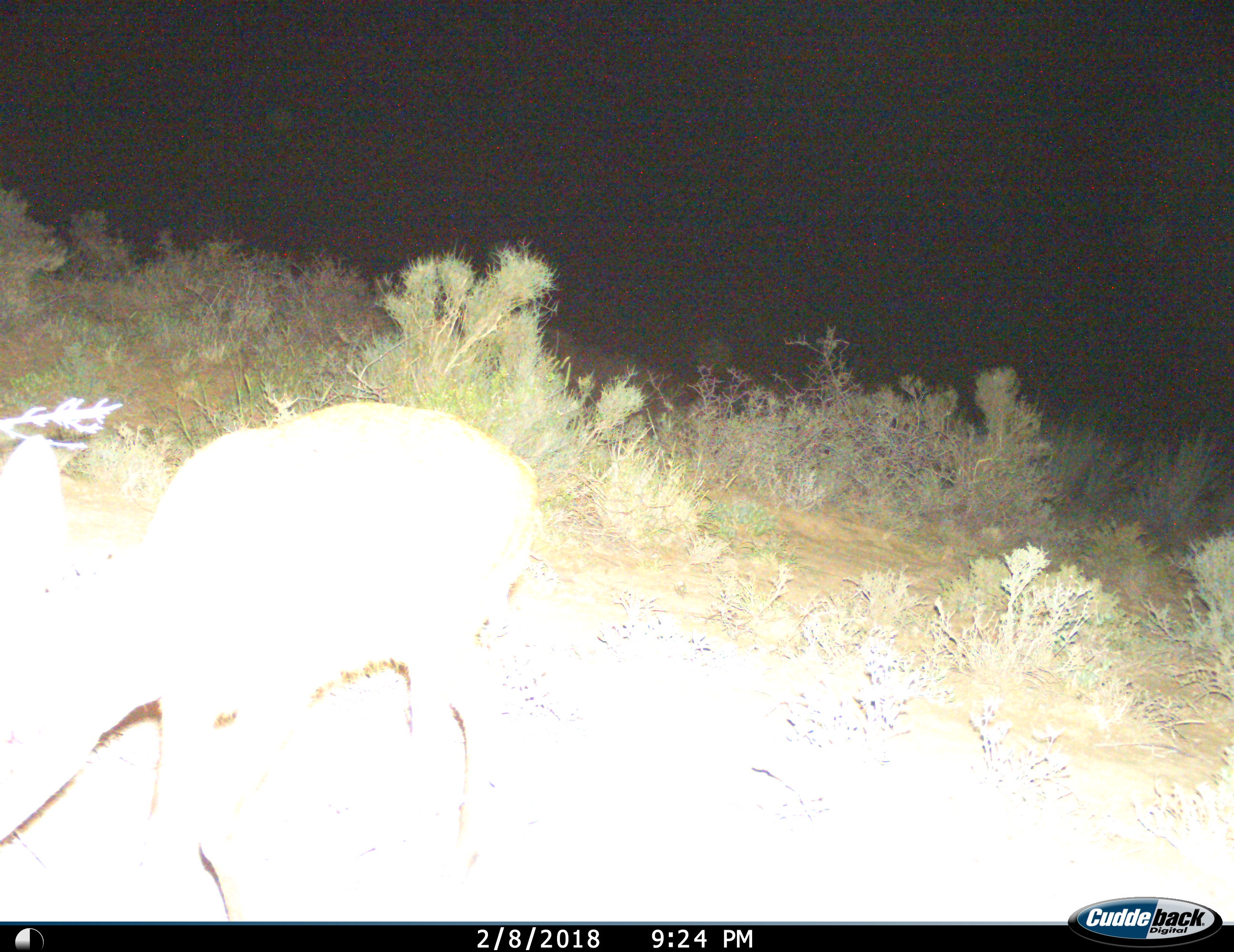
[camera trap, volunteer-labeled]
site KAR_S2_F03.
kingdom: Animalia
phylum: Chordata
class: Mammalia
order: Artiodactyla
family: Bovidae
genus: Raphicerus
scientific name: Raphicerus campestris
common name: steenbok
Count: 1.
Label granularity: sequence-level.